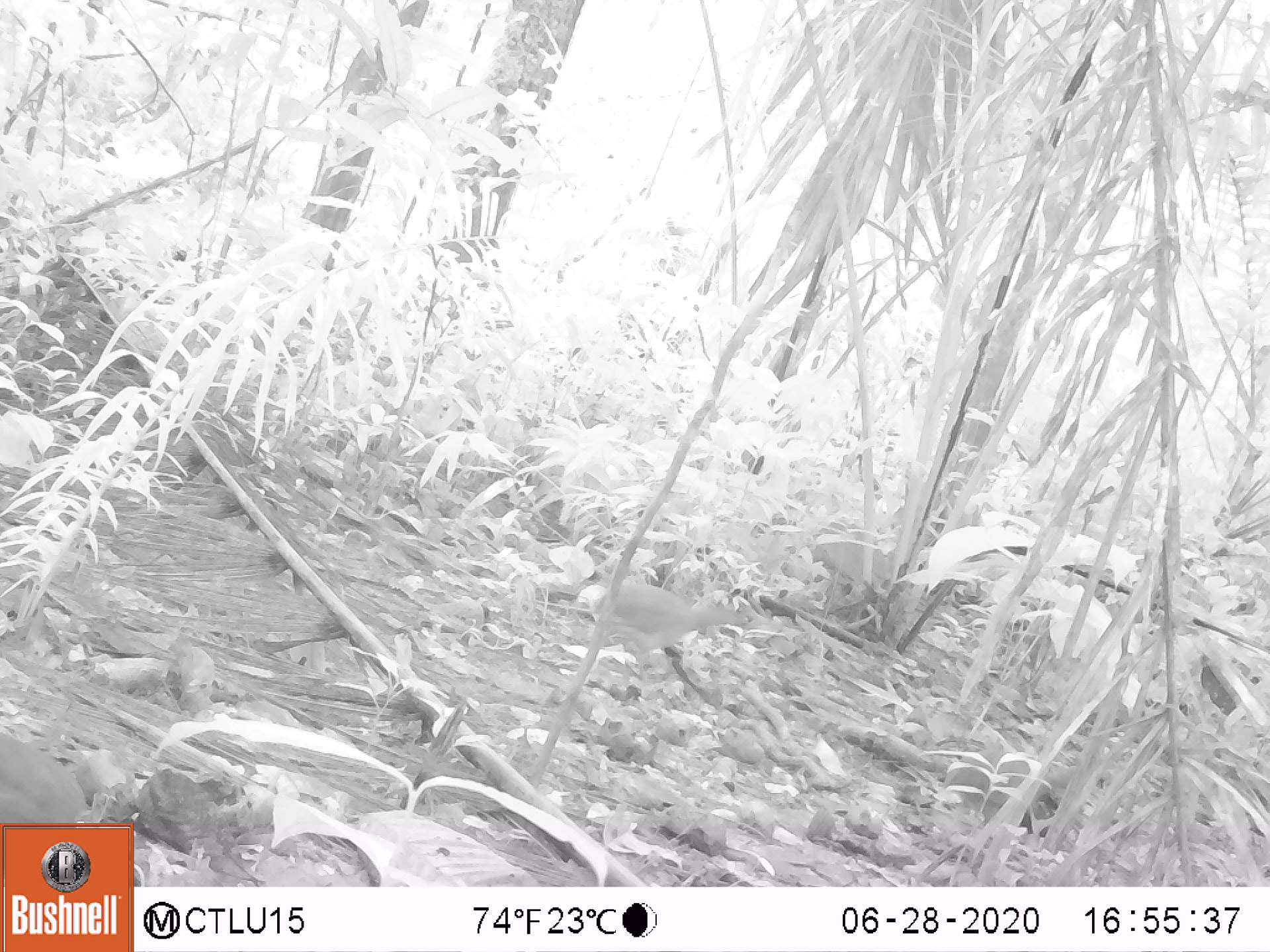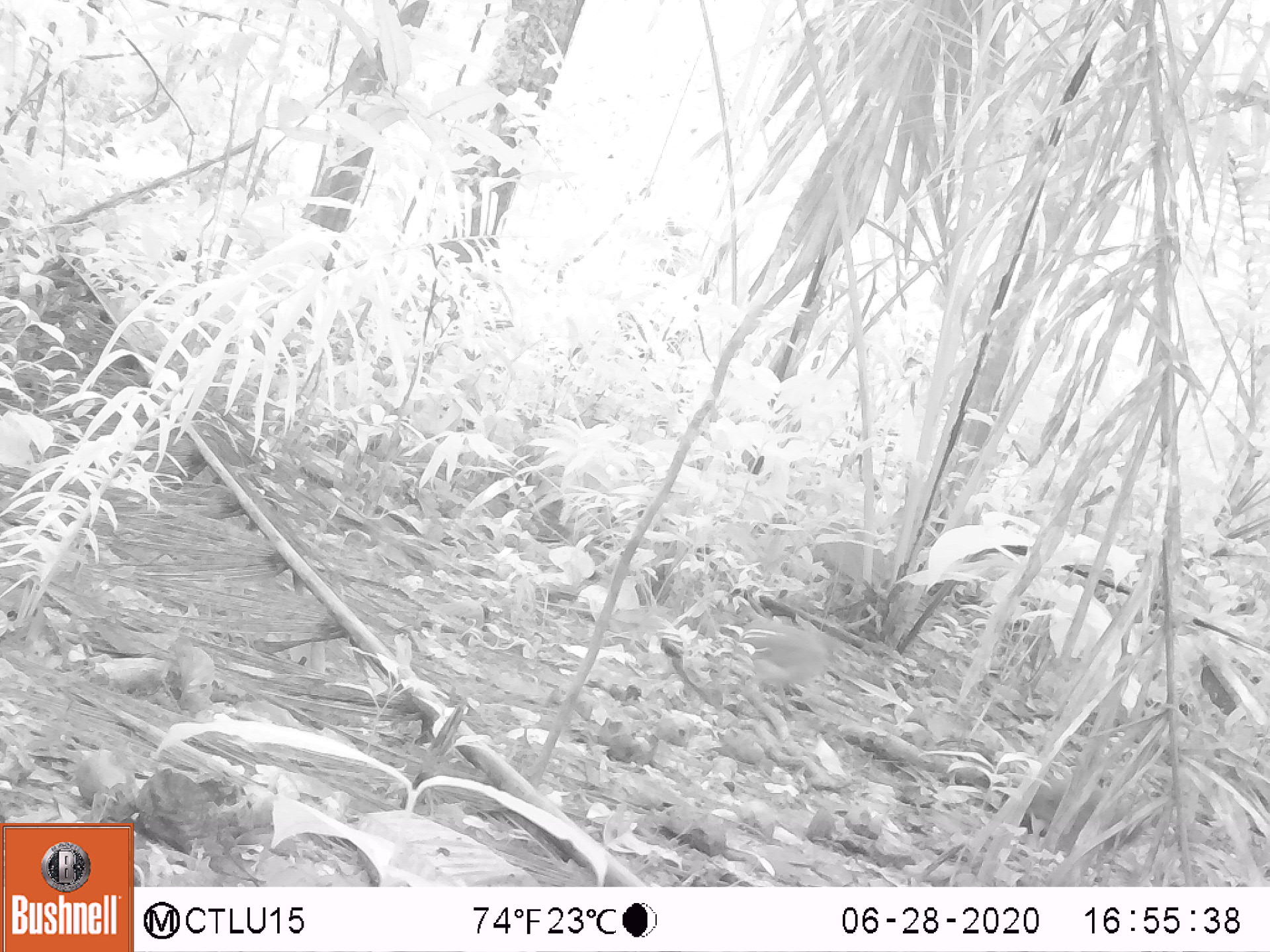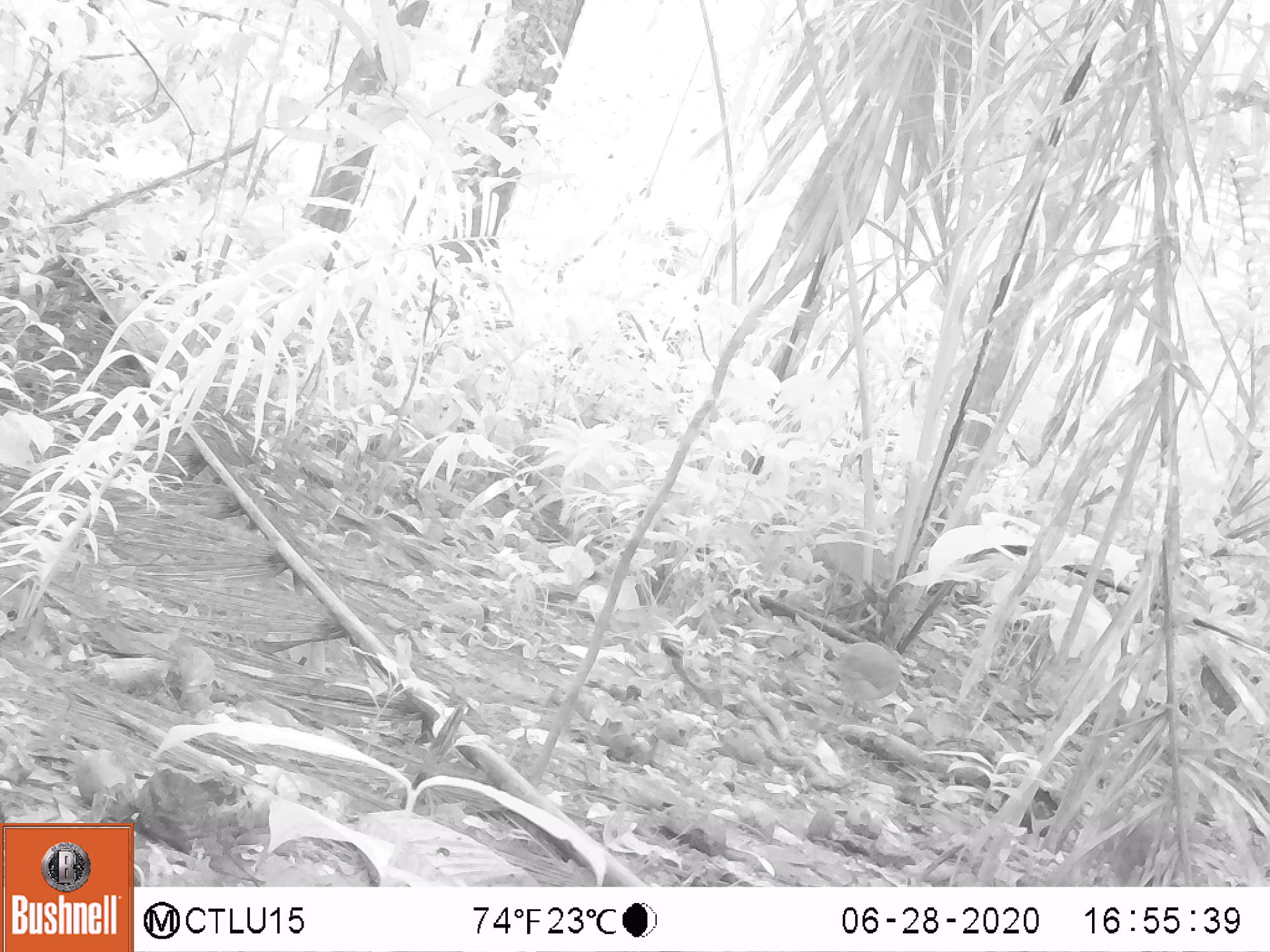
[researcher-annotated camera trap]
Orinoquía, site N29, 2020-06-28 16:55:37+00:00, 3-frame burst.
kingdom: Animalia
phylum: Chordata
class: Aves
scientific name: Aves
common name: bird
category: unknown bird